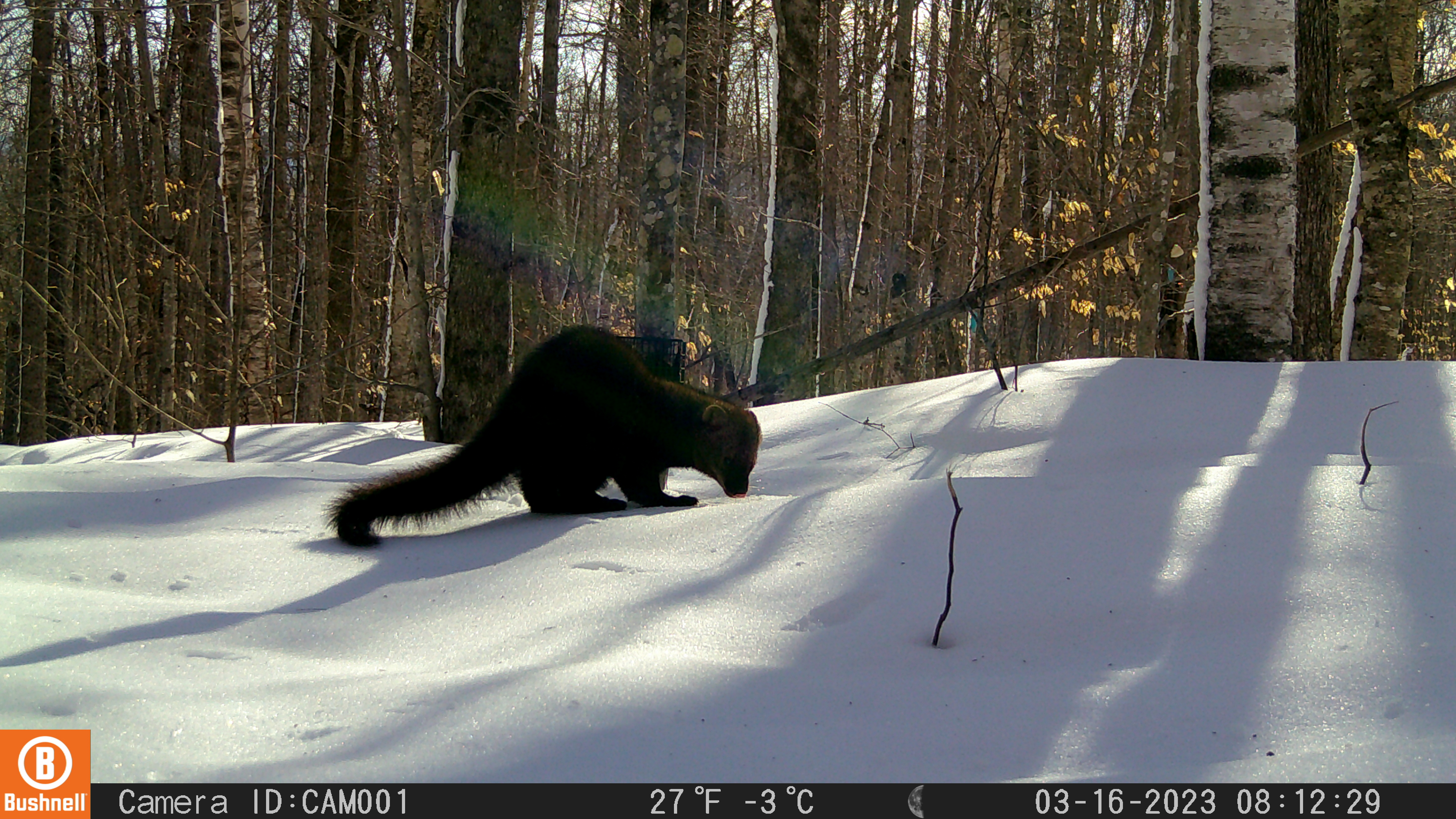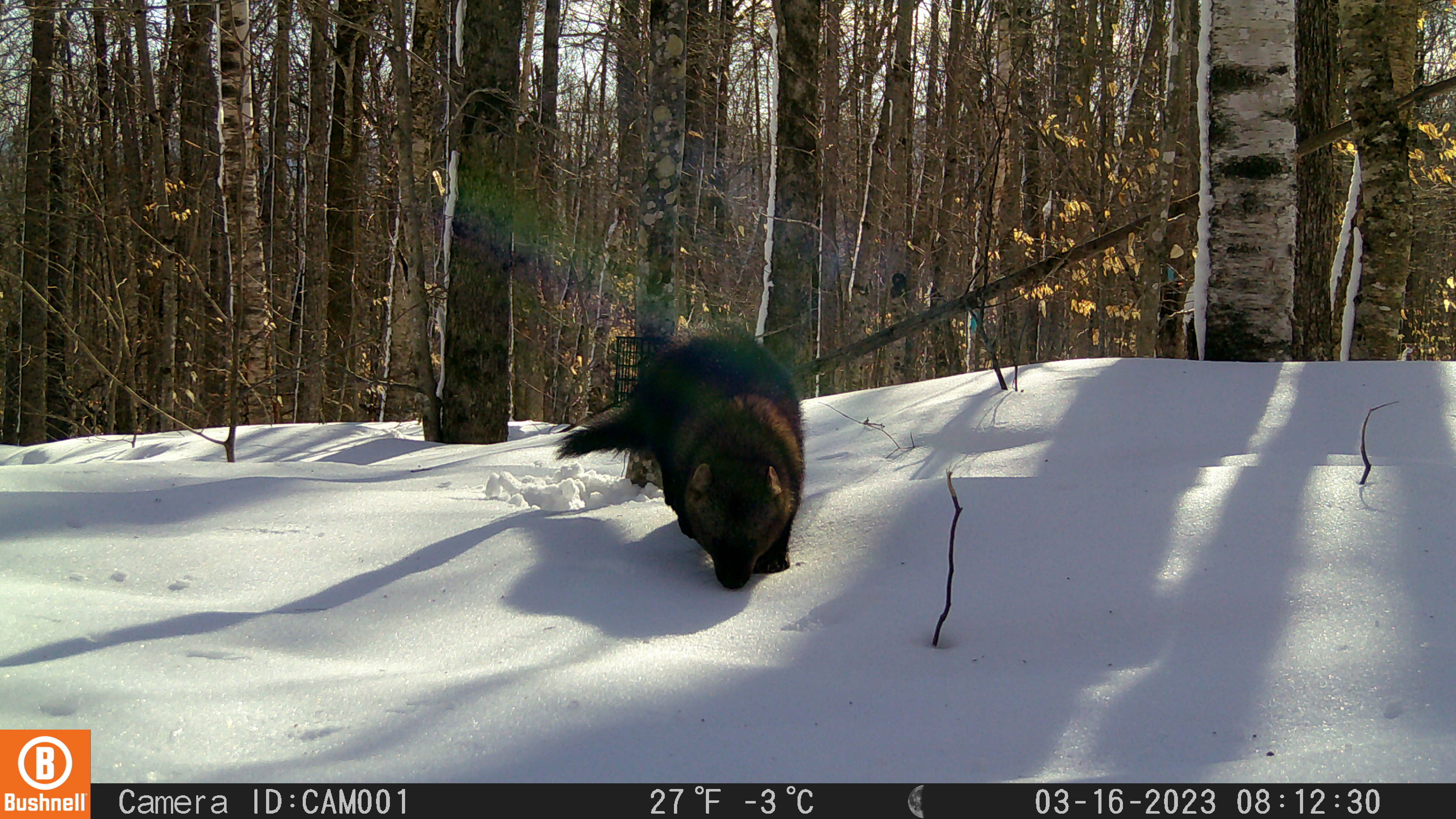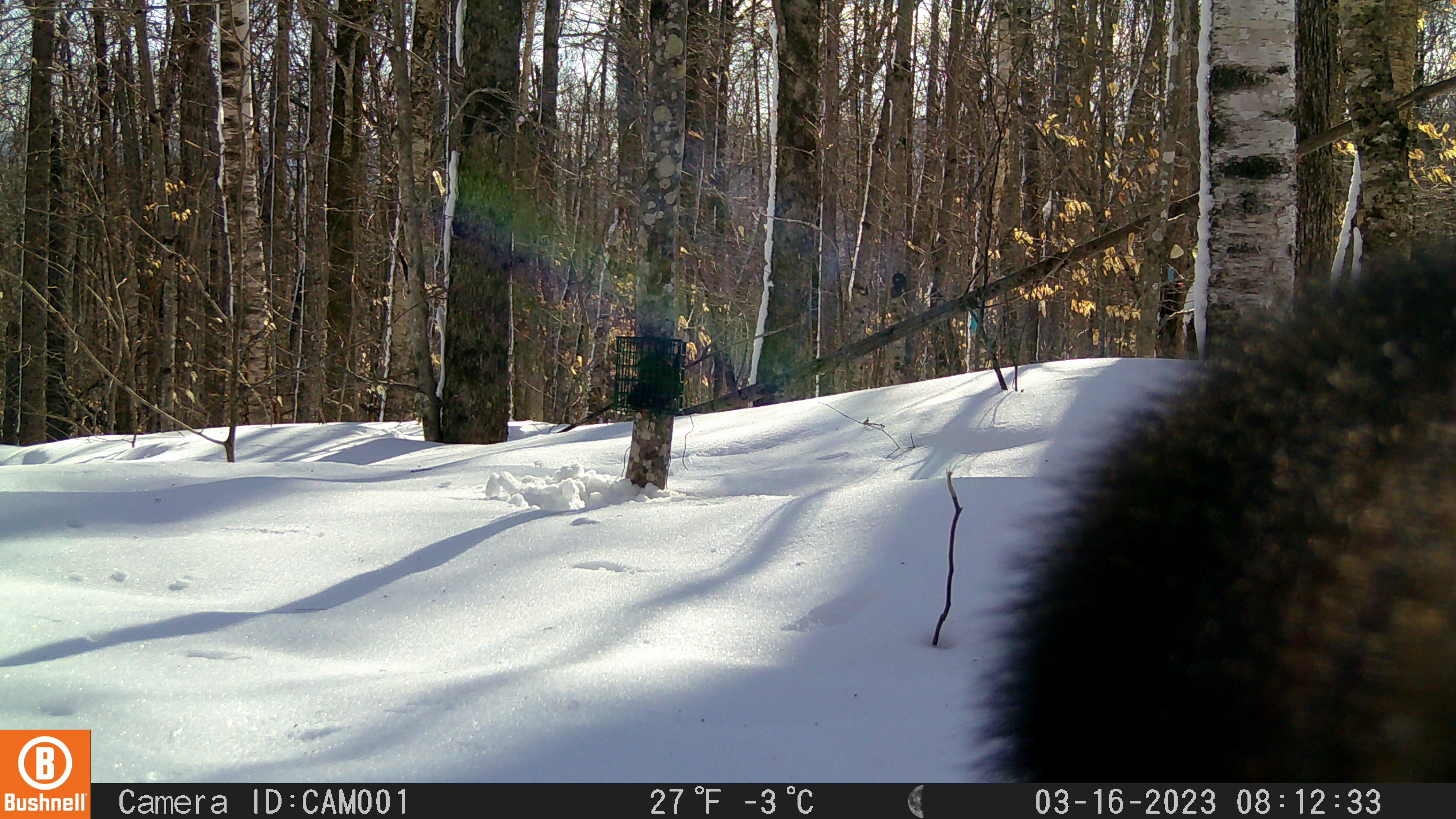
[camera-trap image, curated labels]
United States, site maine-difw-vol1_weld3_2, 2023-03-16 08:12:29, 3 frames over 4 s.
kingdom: Animalia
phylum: Chordata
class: Mammalia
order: Carnivora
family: Mustelidae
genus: Pekania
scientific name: Pekania pennanti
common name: fisher